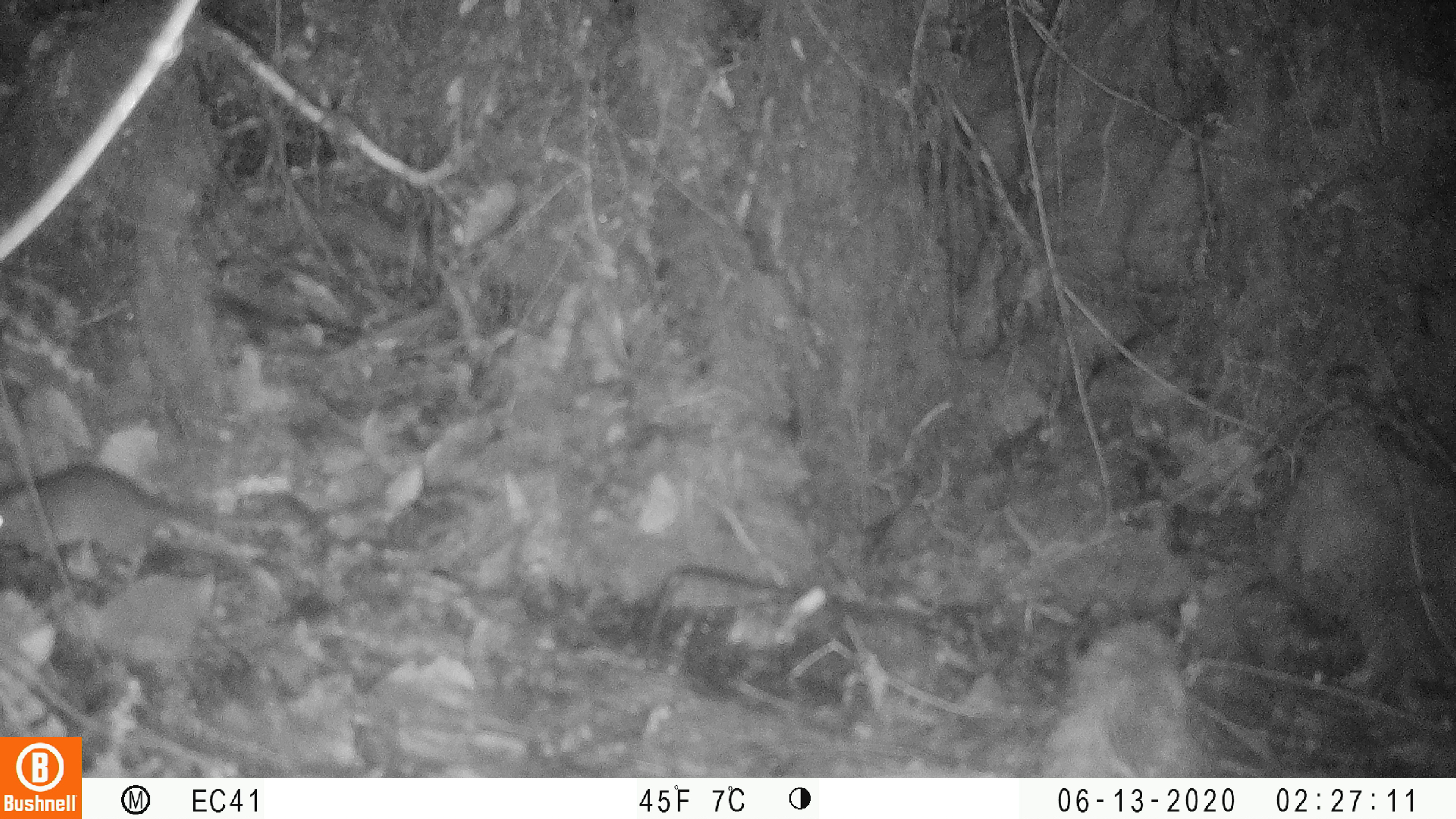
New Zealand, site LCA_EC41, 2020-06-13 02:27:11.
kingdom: Animalia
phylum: Chordata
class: Mammalia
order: Rodentia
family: Muridae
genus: Rattus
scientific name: Rattus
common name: rat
Rat (Rattus).